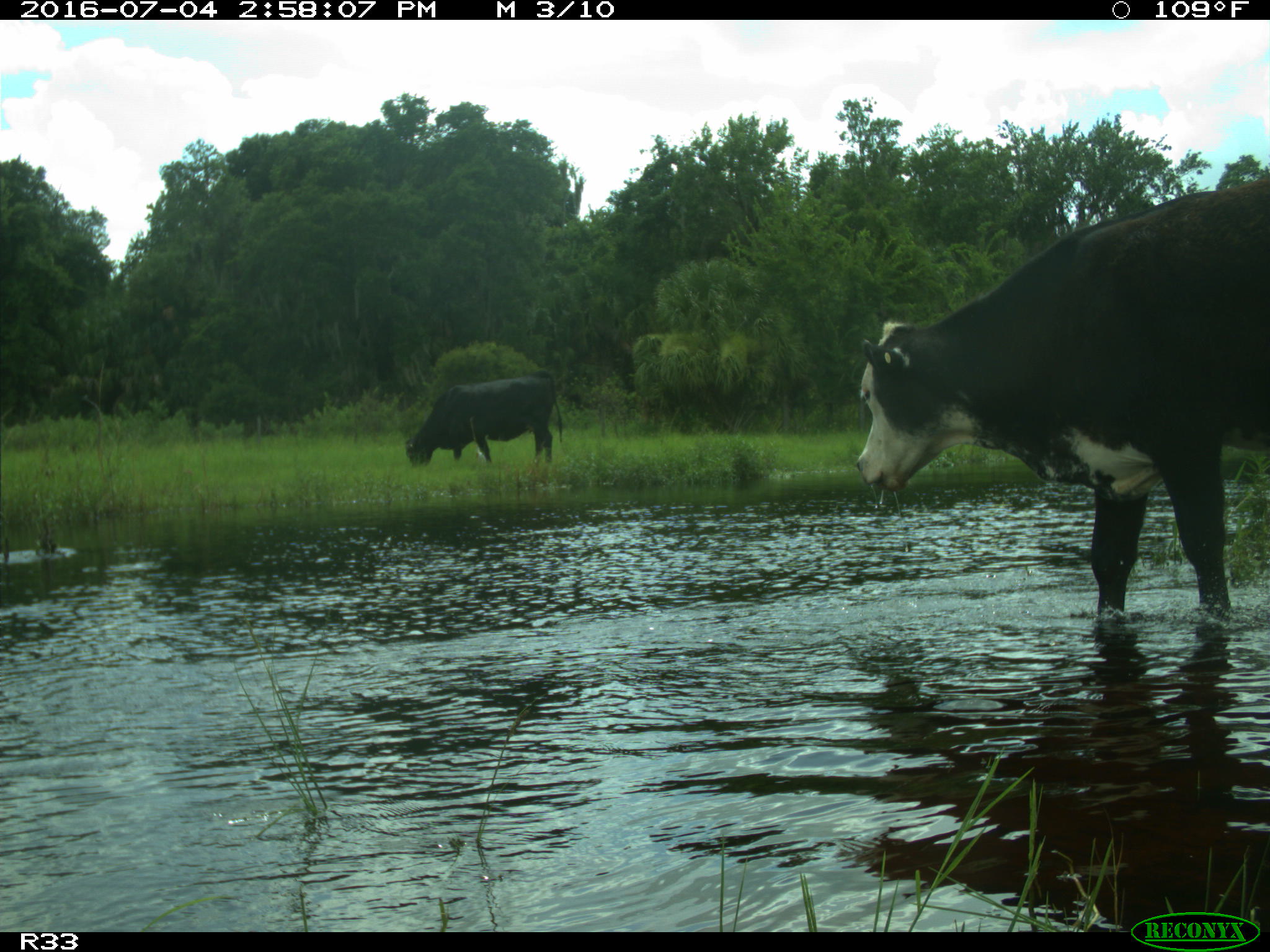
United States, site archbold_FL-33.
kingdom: Animalia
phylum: Chordata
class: Mammalia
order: Artiodactyla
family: Bovidae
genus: Bos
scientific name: Bos taurus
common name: domestic cow